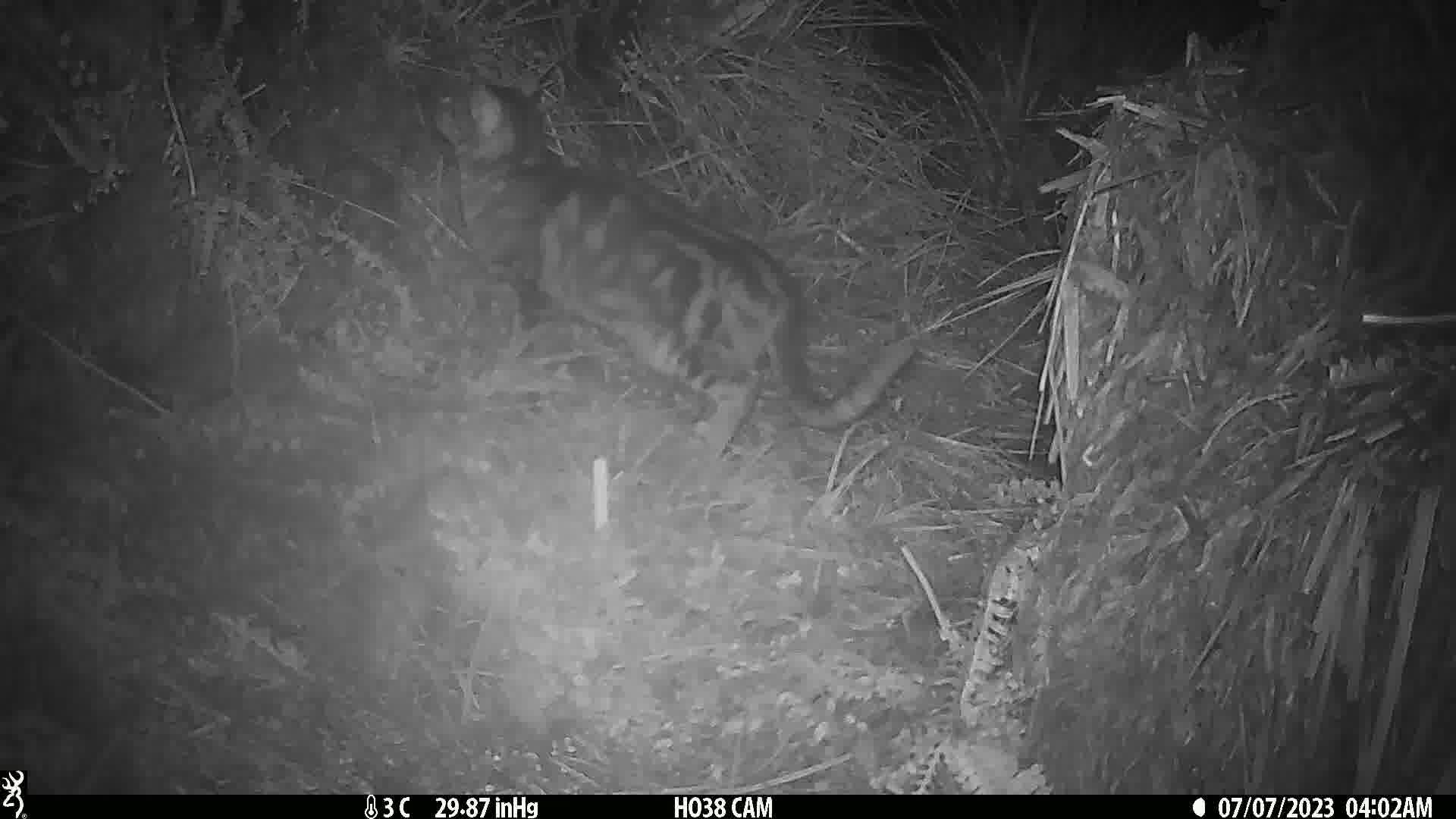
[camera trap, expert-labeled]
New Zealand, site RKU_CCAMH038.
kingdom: Animalia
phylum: Chordata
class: Mammalia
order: Carnivora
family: Felidae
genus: Felis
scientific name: Felis catus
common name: domestic cat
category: cat